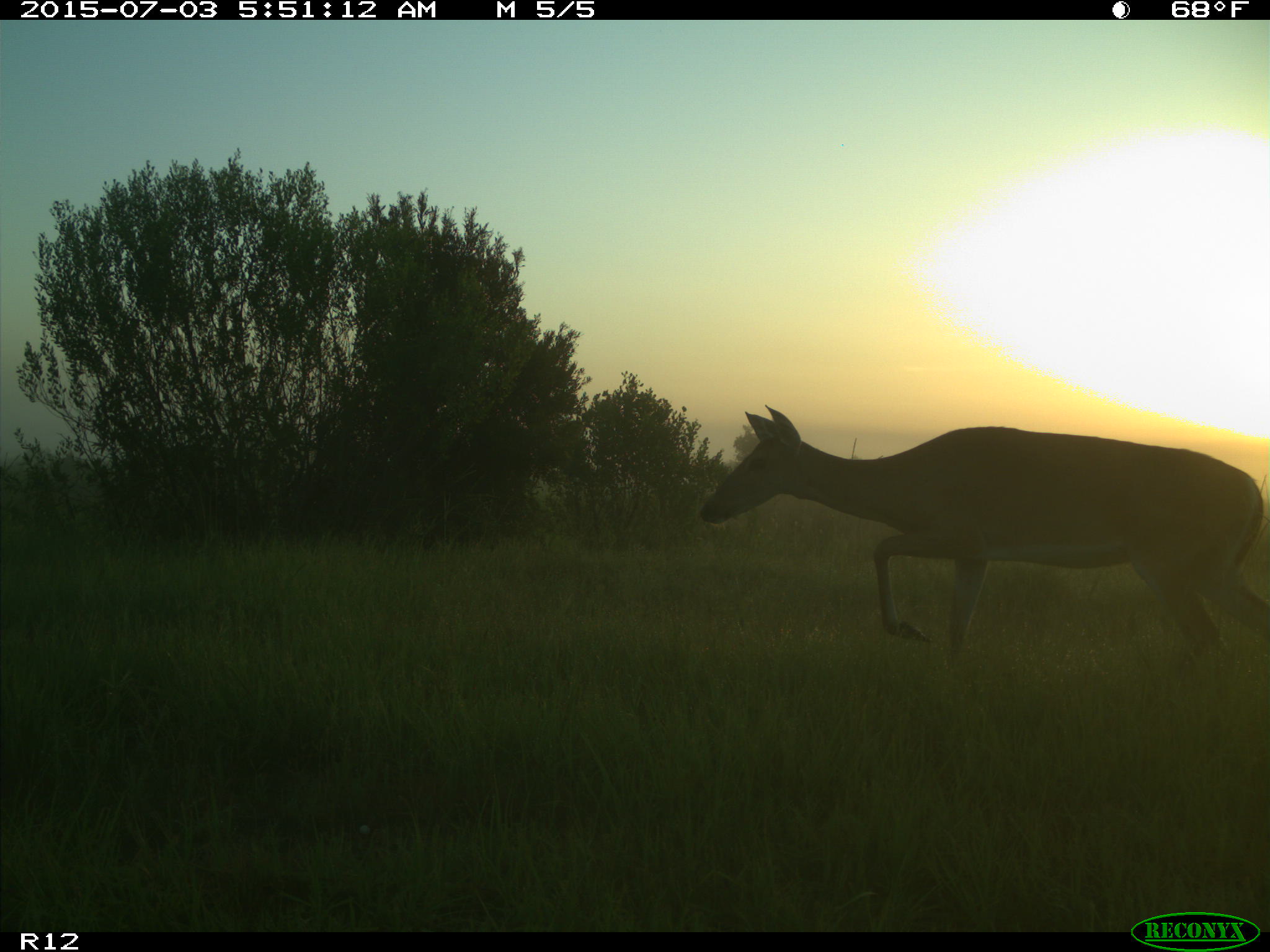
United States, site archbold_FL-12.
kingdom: Animalia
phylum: Chordata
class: Mammalia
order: Artiodactyla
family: Cervidae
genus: Odocoileus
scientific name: Odocoileus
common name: deer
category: unidentified deer